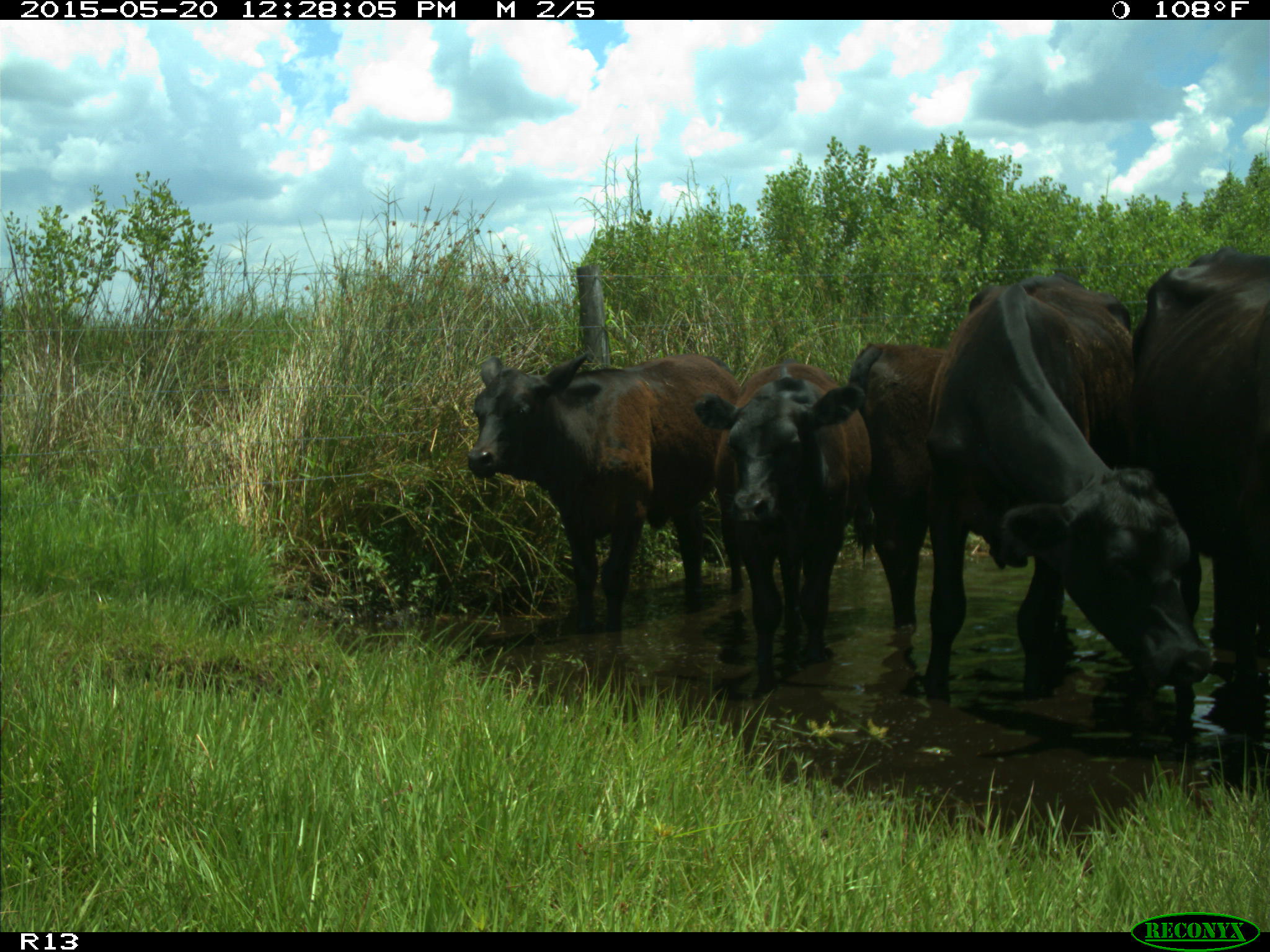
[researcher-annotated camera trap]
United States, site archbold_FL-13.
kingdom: Animalia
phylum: Chordata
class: Mammalia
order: Artiodactyla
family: Bovidae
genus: Bos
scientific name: Bos taurus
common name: domestic cow